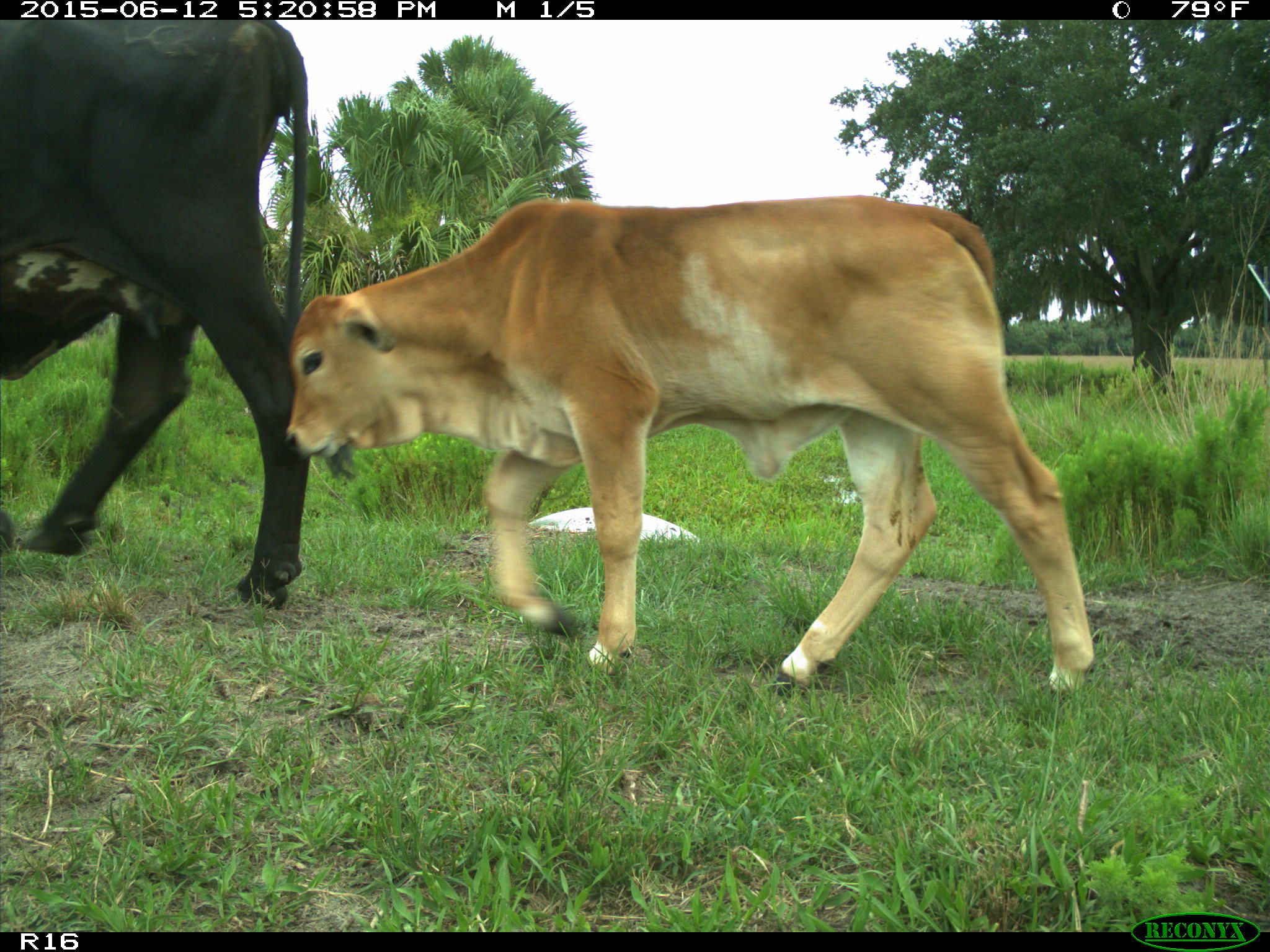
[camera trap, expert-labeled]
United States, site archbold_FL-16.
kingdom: Animalia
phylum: Chordata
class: Mammalia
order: Artiodactyla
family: Bovidae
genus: Bos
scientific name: Bos taurus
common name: domestic cow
Bos taurus (domestic cow).